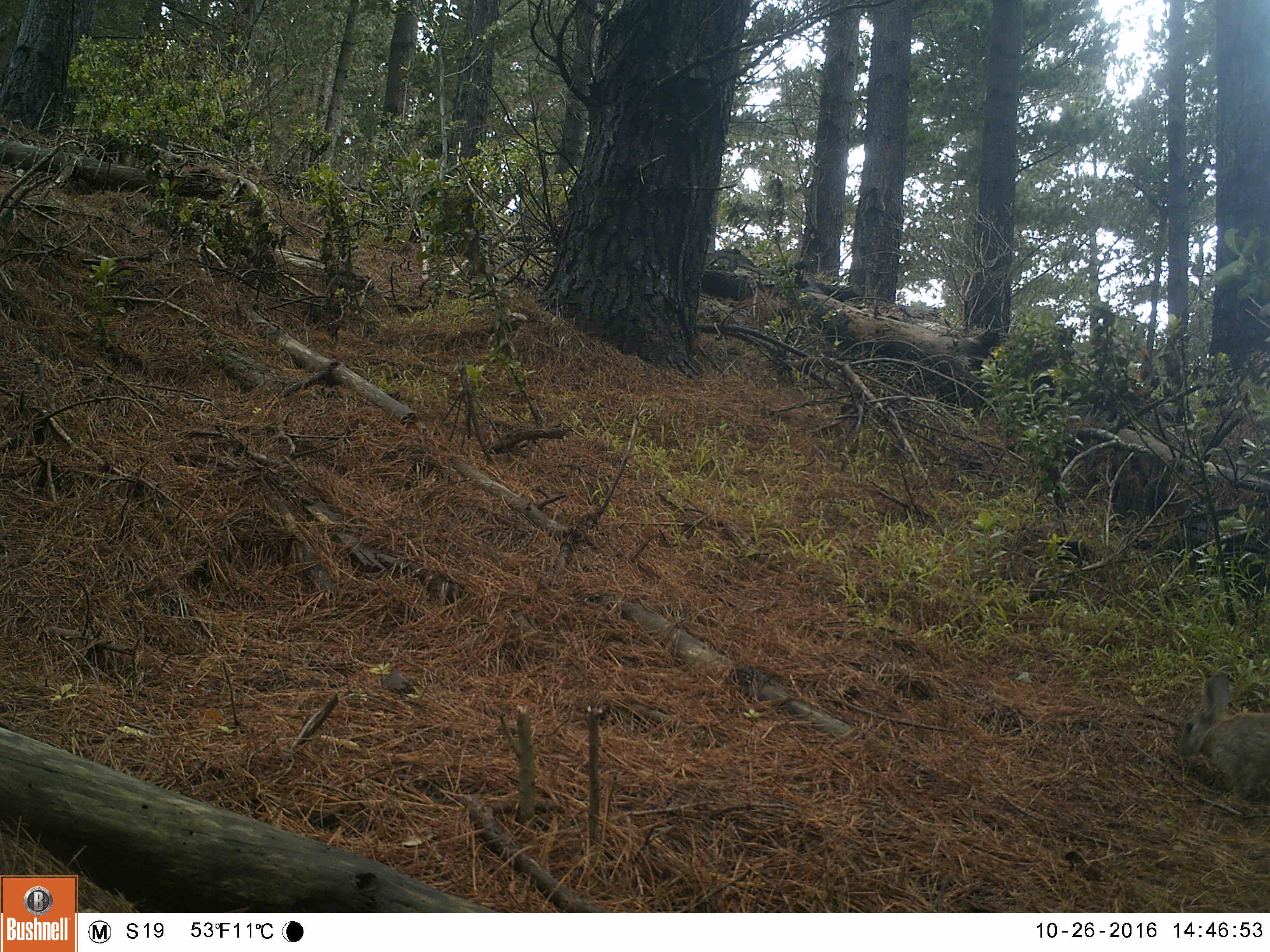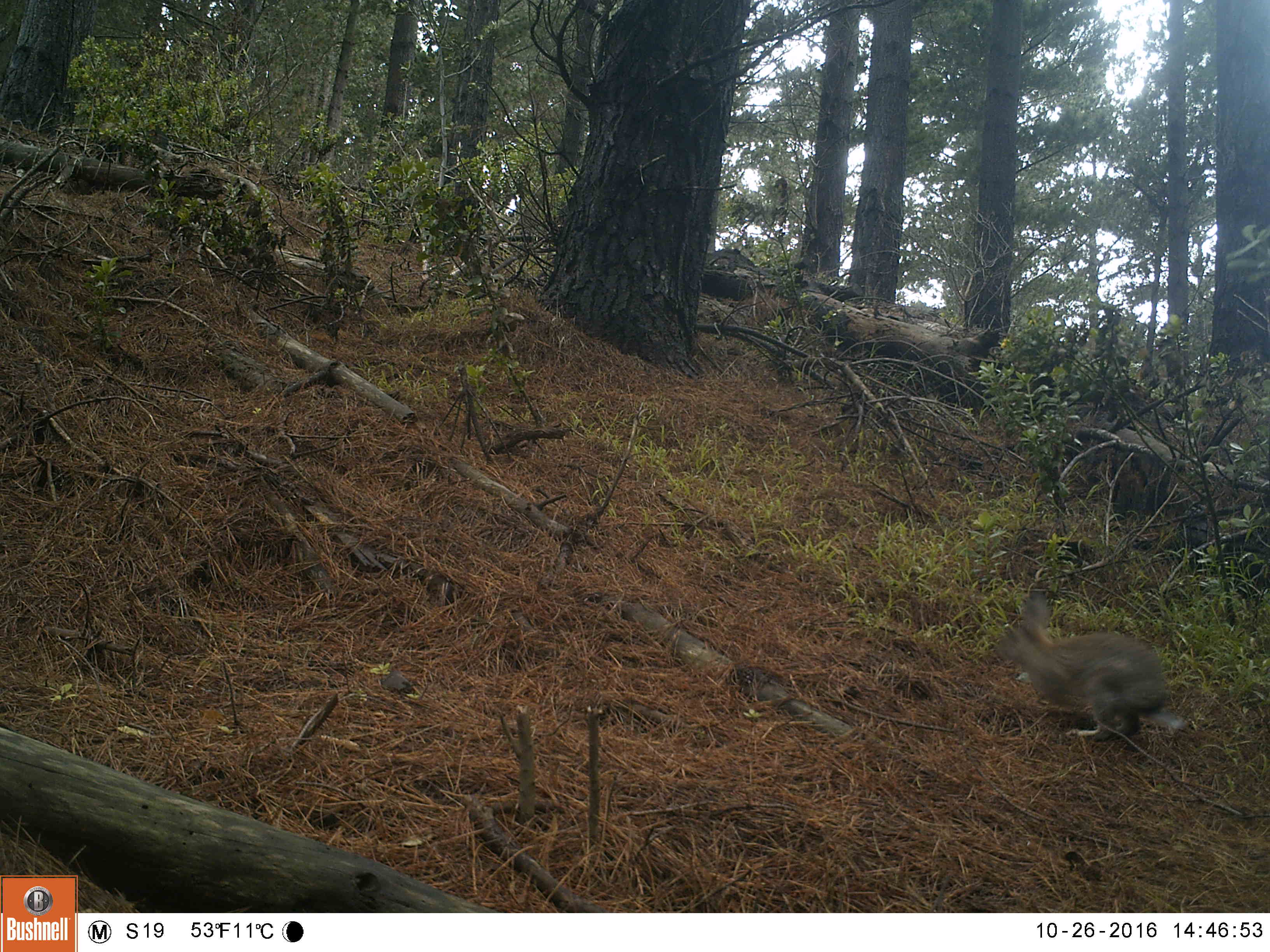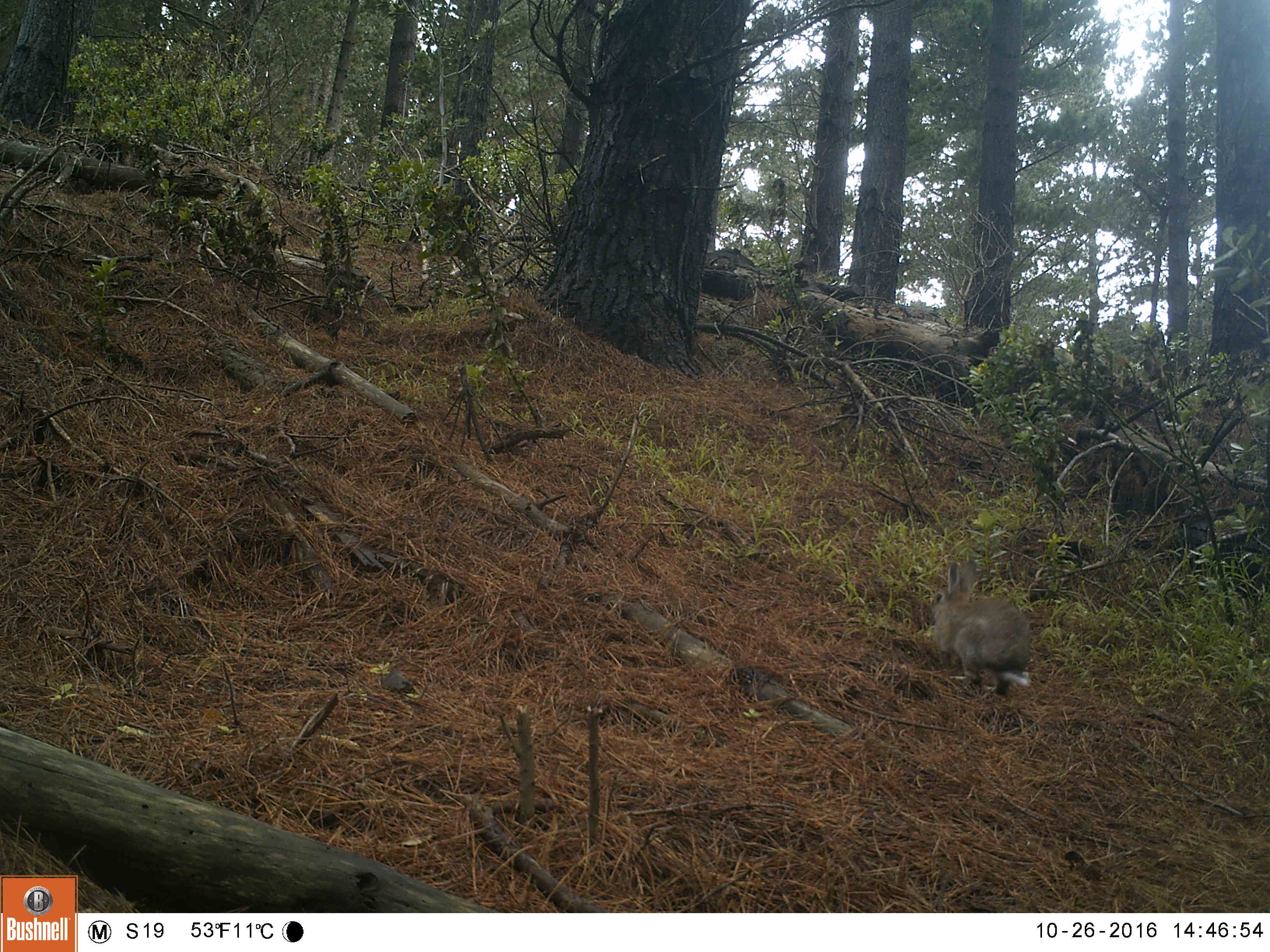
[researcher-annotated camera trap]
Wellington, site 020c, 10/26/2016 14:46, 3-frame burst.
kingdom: Animalia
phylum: Chordata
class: Mammalia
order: Lagomorpha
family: Leporidae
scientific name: Leporidae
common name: rabbit